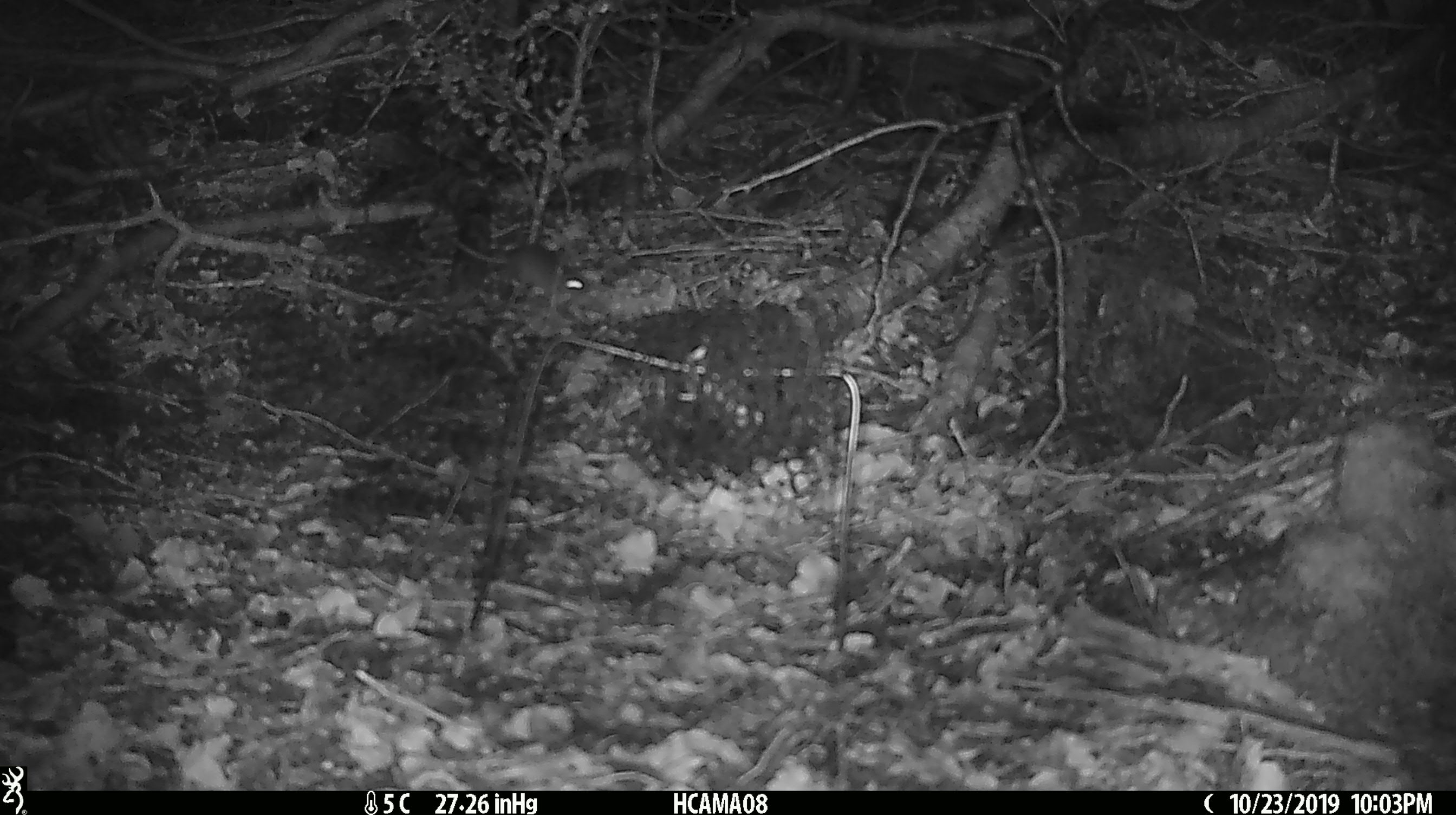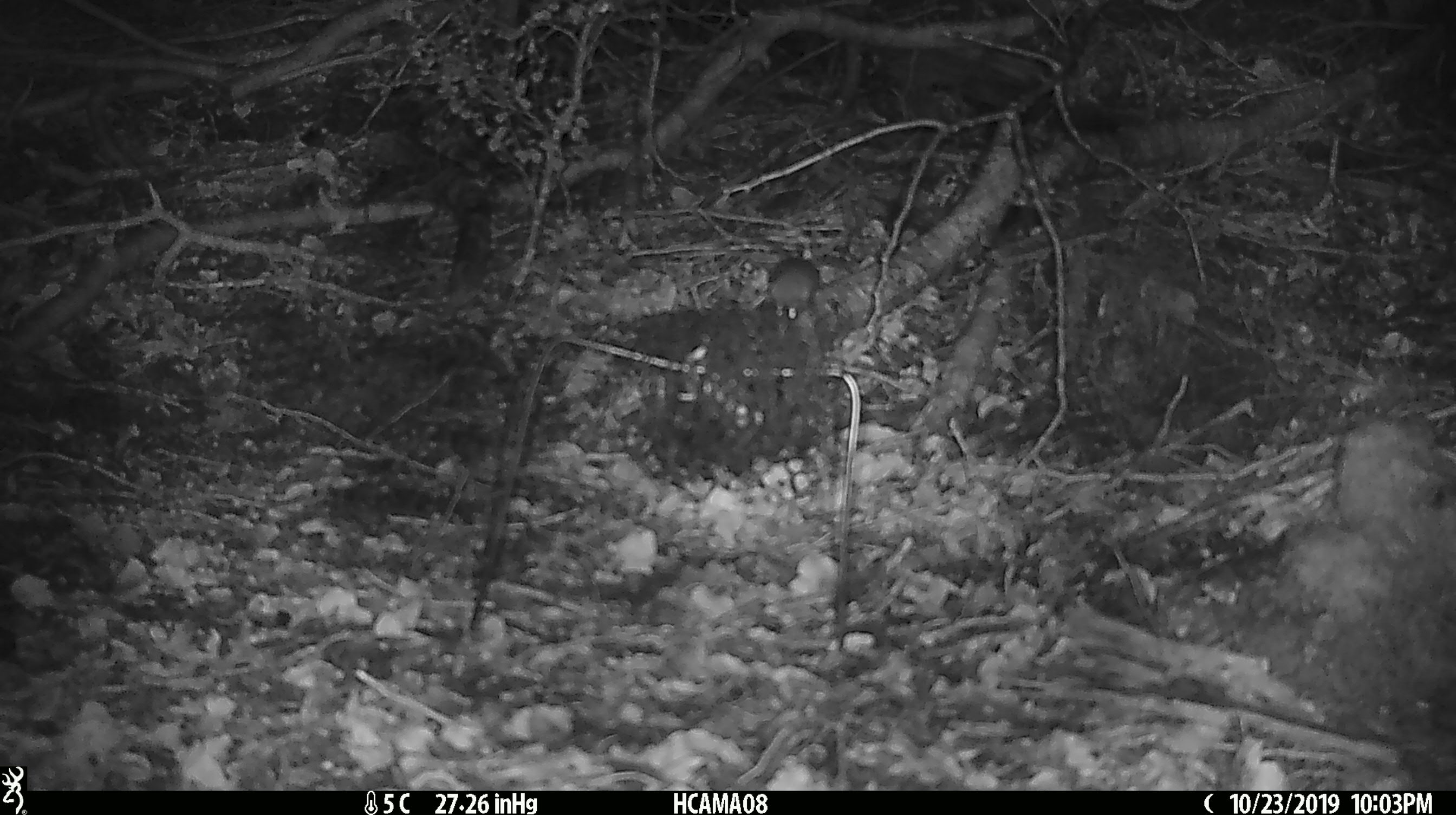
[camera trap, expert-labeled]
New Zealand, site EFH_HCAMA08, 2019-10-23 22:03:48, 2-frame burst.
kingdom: Animalia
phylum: Chordata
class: Mammalia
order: Rodentia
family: Muridae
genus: Mus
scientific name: Mus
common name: mouse